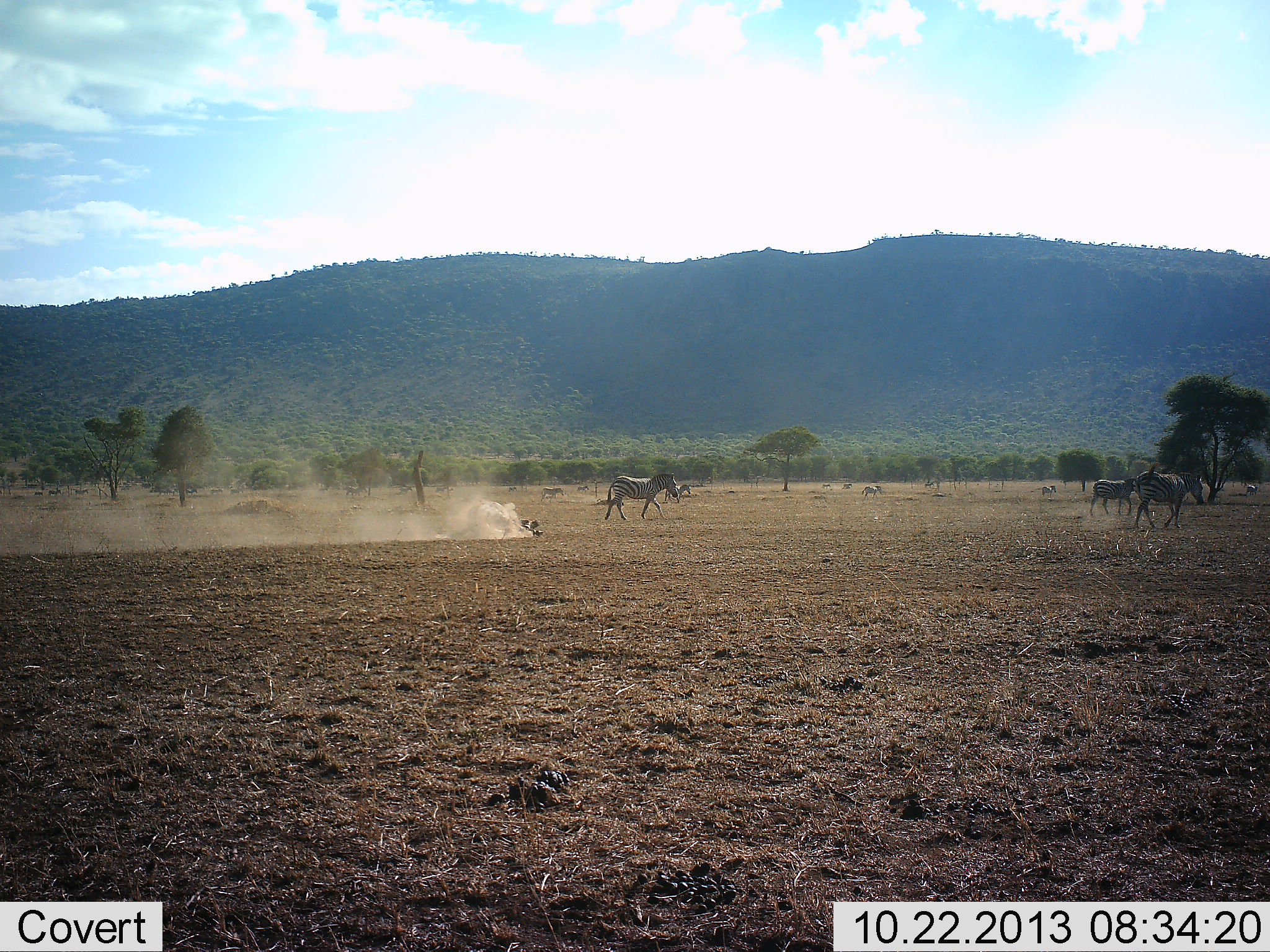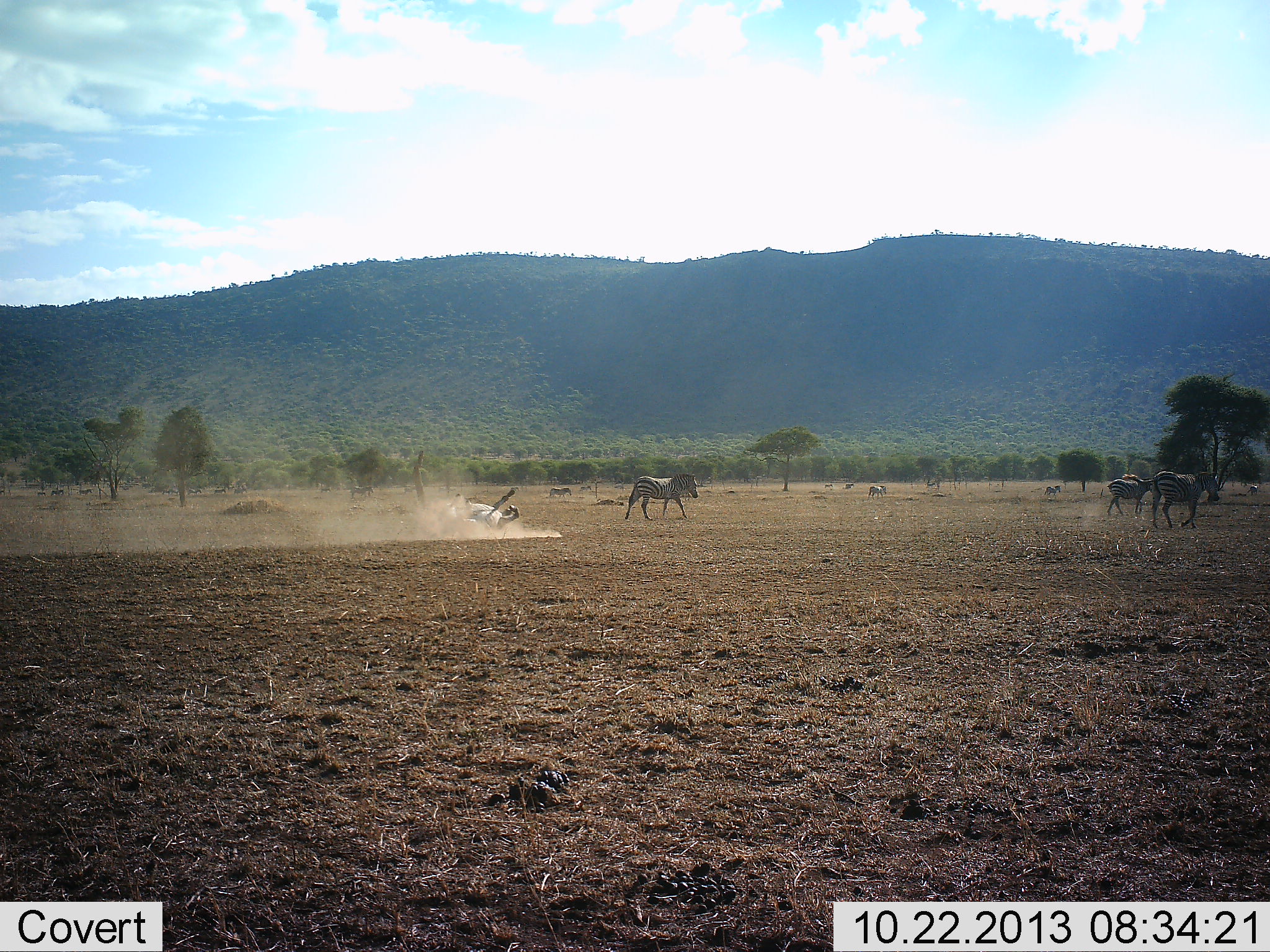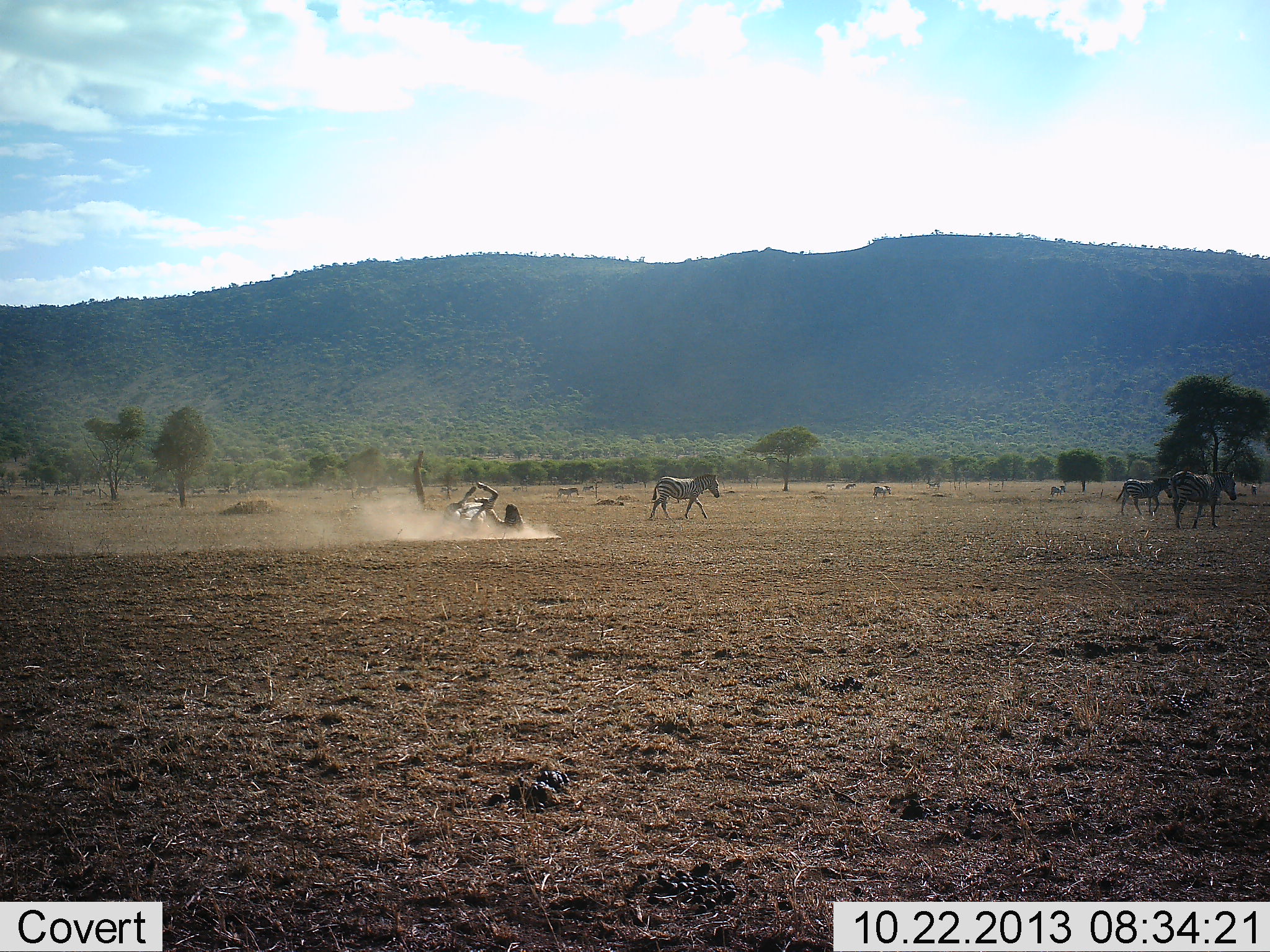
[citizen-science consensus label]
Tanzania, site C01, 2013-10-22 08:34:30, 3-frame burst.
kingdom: Animalia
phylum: Chordata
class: Mammalia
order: Perissodactyla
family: Equidae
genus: Equus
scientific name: Equus quagga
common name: plains zebra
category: zebra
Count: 7.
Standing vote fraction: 8%.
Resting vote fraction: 25%.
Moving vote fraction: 92%.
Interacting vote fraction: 25%.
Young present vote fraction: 8%.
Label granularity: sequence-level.